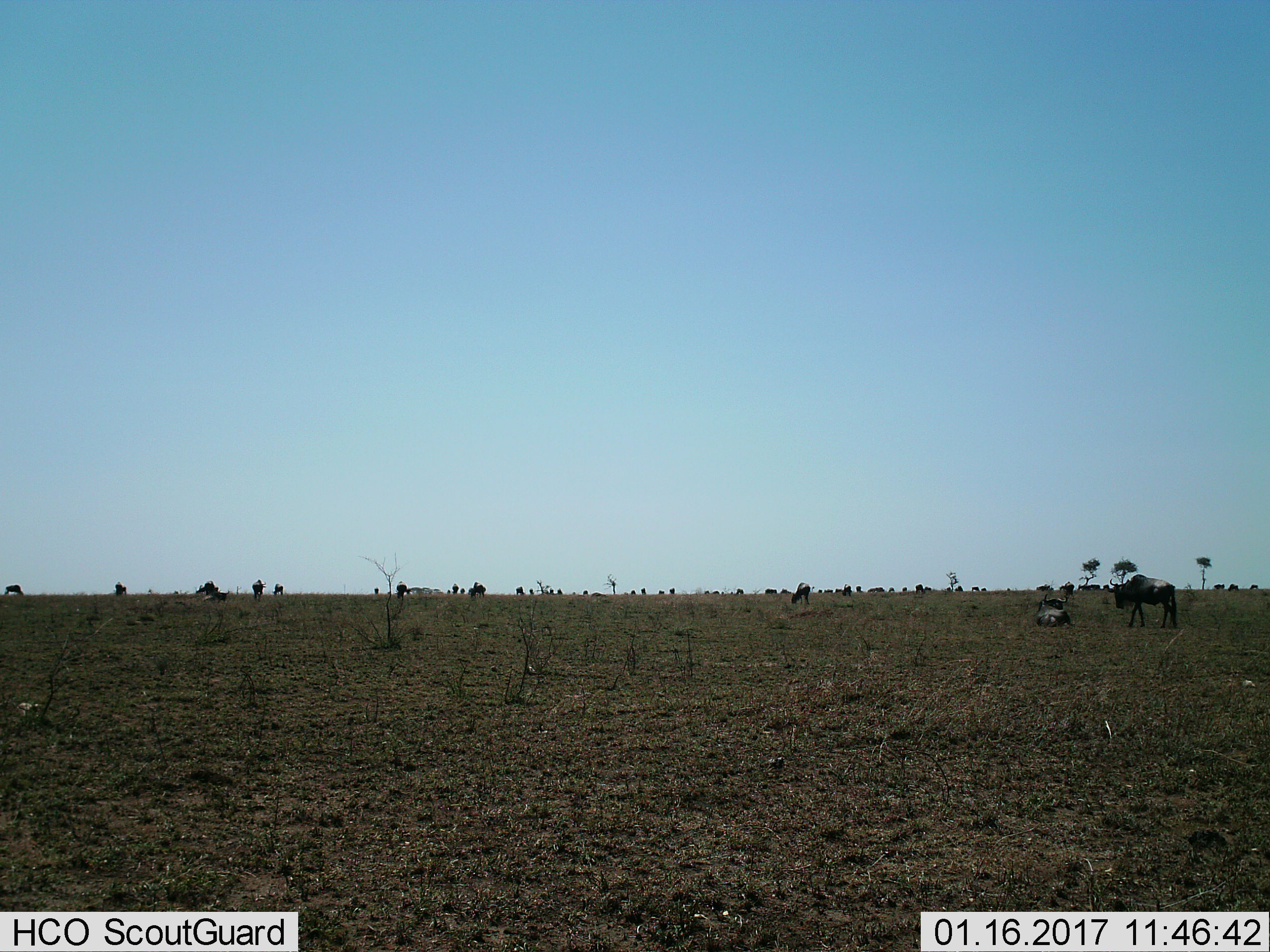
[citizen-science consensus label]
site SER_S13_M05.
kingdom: Animalia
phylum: Chordata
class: Mammalia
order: Artiodactyla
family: Bovidae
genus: Connochaetes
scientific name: Connochaetes taurinus taurinus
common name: blue wildebeest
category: wildebeestblue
Wildebeestblue (blue wildebeest) (Connochaetes taurinus taurinus), count 11-50. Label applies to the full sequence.